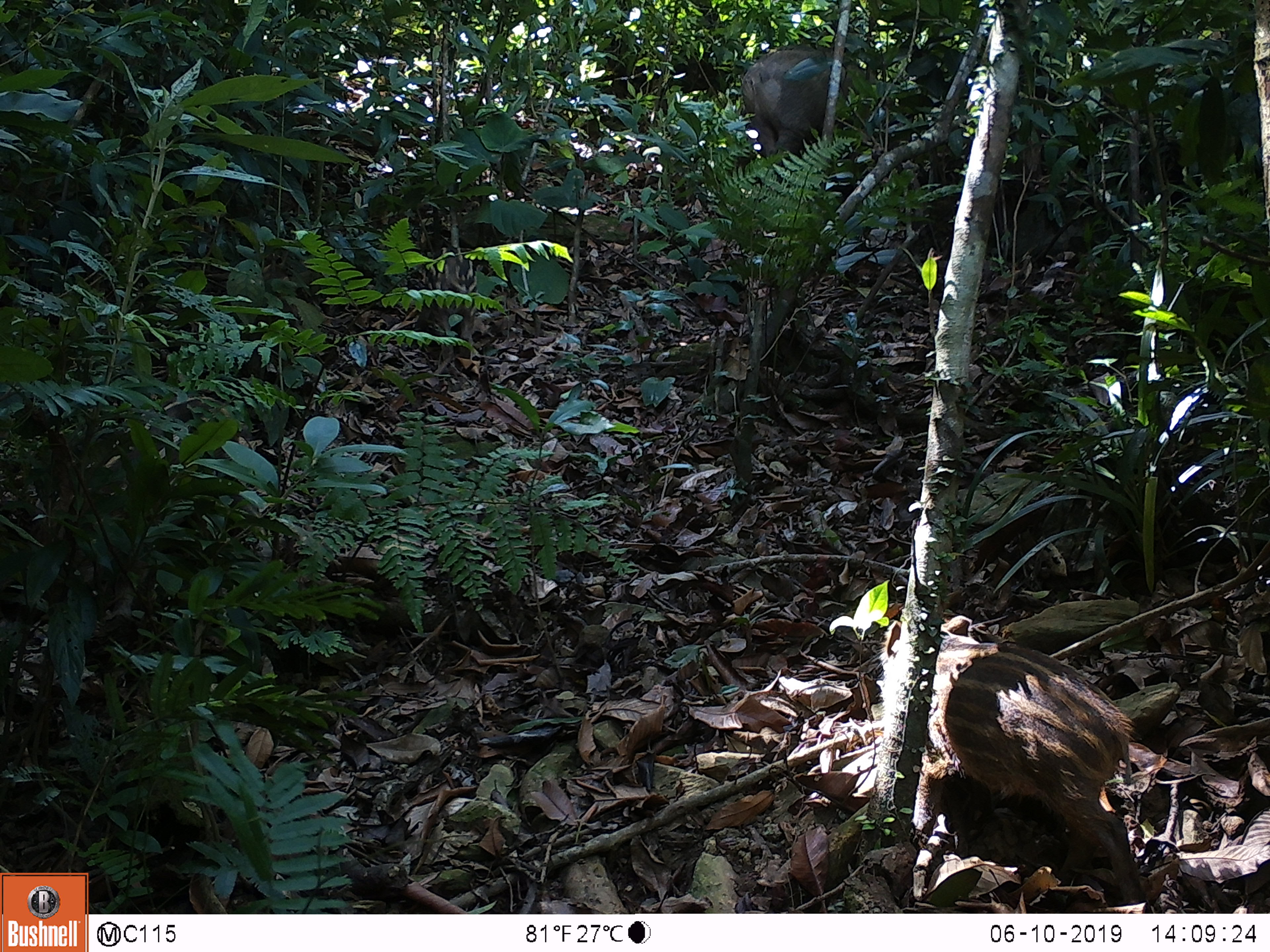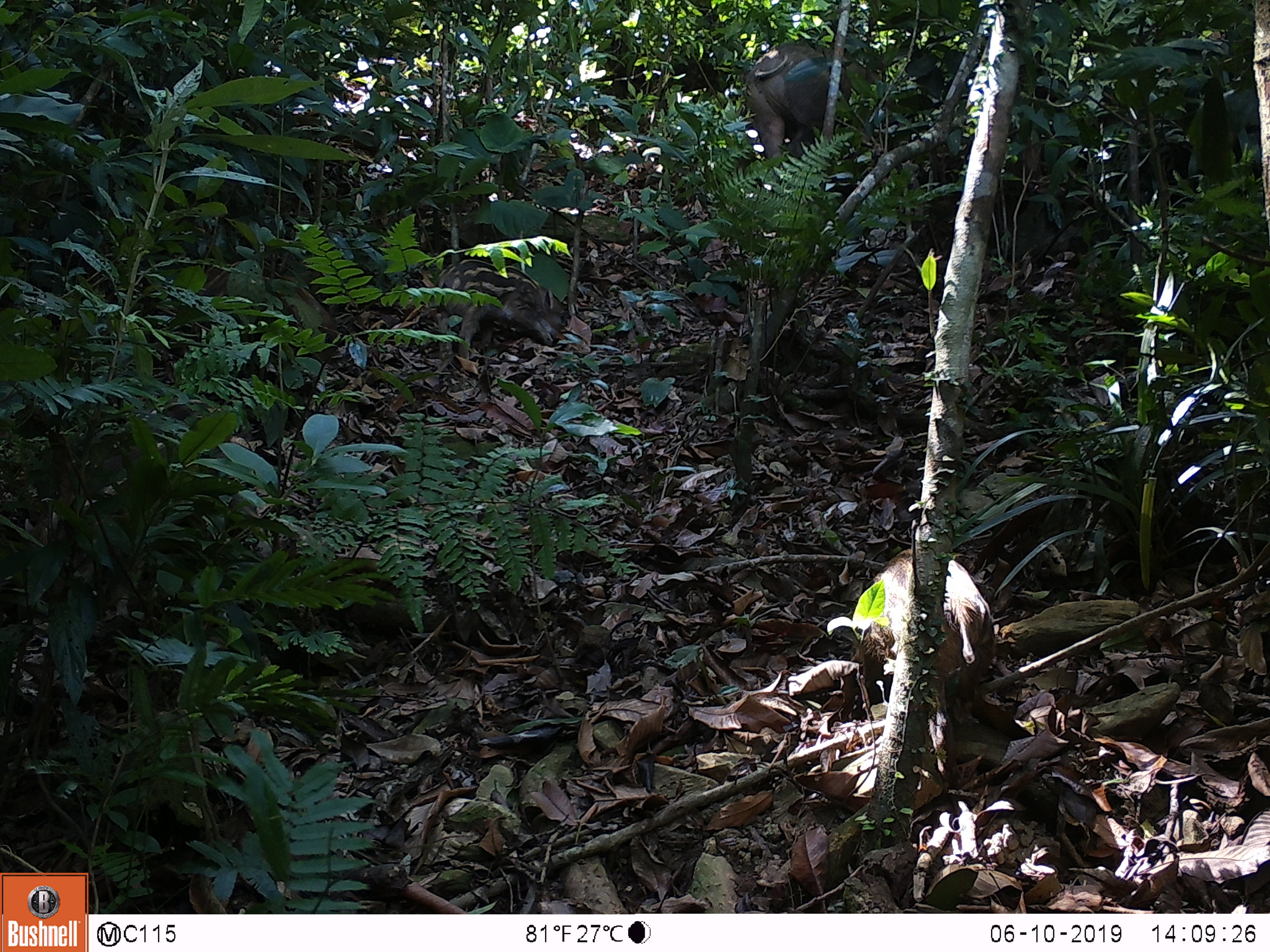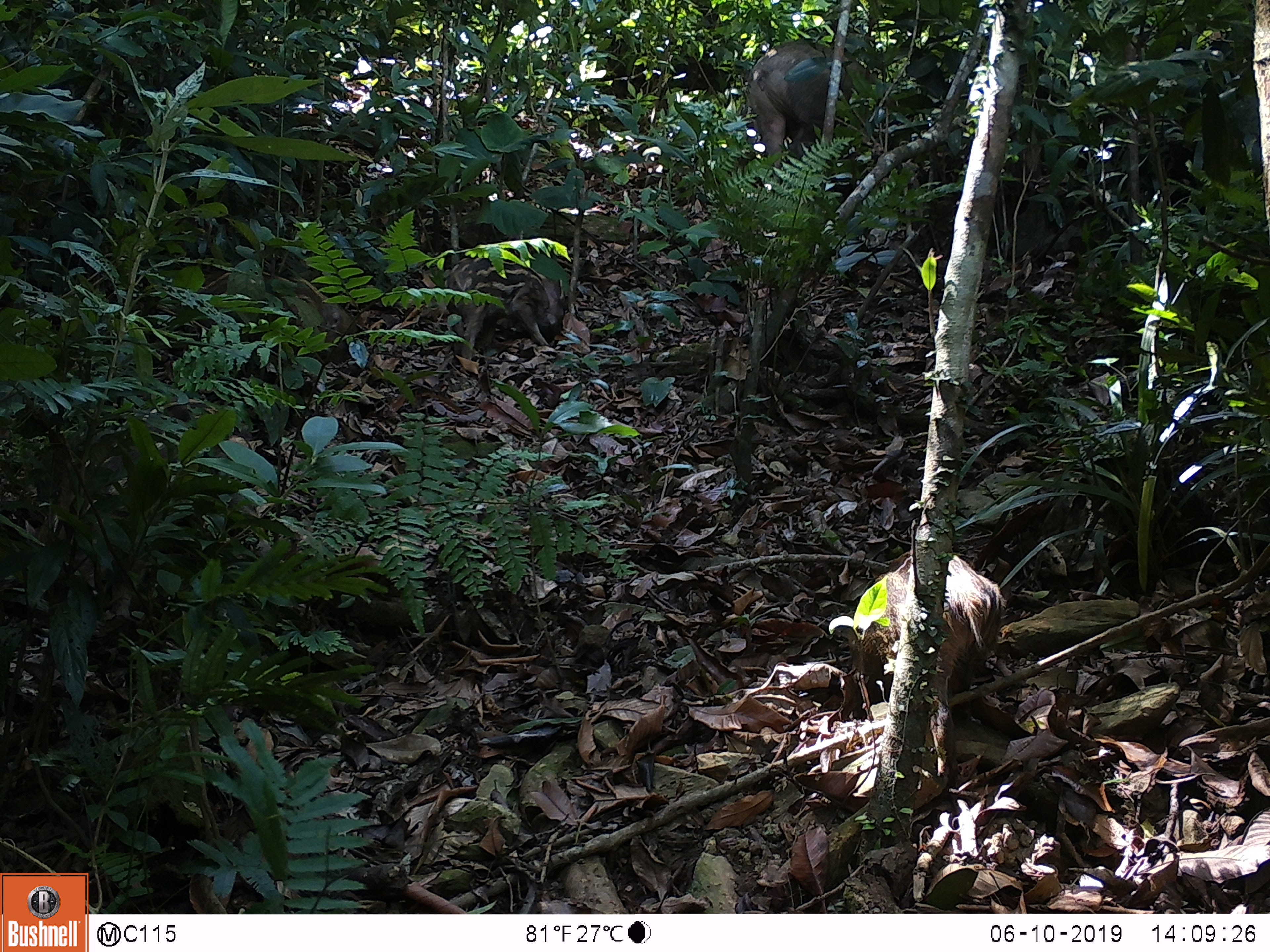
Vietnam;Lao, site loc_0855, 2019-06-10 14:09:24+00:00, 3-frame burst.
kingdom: Animalia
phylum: Chordata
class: Mammalia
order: Artiodactyla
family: Suidae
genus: Sus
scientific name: Sus scrofa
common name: eurasian wild pig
Eurasian wild pig (Sus scrofa). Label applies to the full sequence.